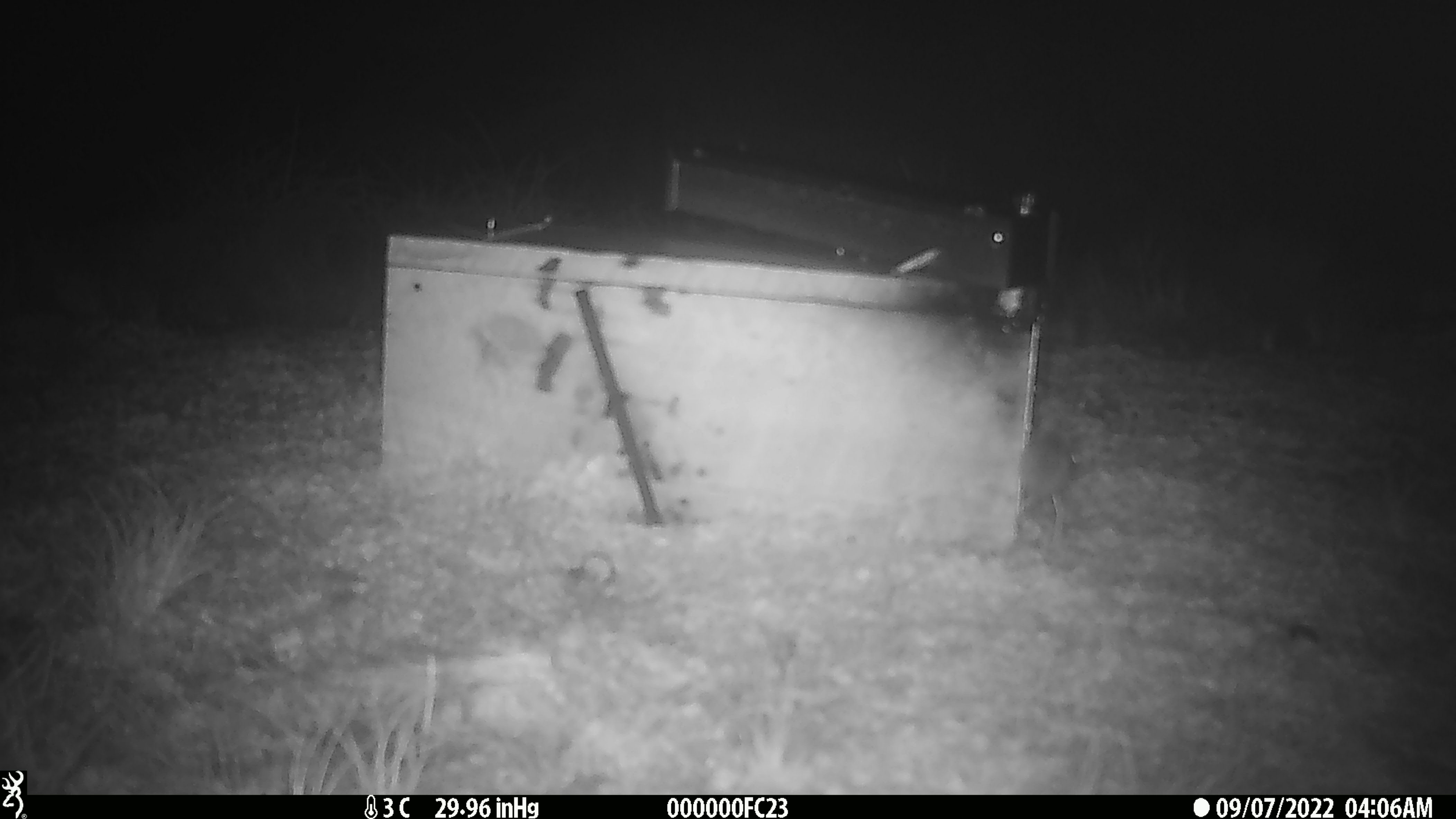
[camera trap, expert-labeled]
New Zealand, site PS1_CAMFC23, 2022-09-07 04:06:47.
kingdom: Animalia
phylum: Chordata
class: Mammalia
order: Rodentia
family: Muridae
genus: Mus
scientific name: Mus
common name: mouse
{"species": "mouse (Mus)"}